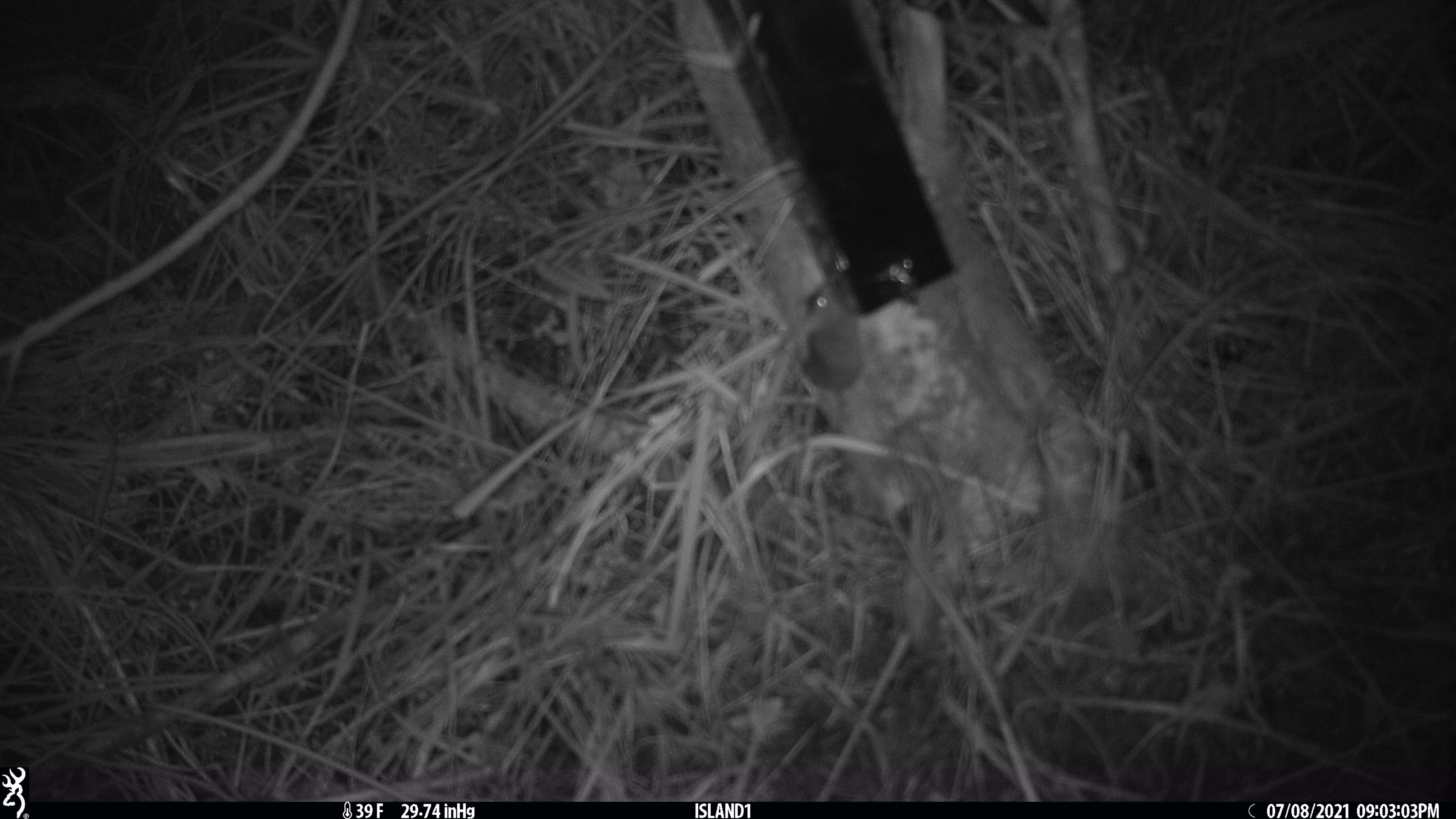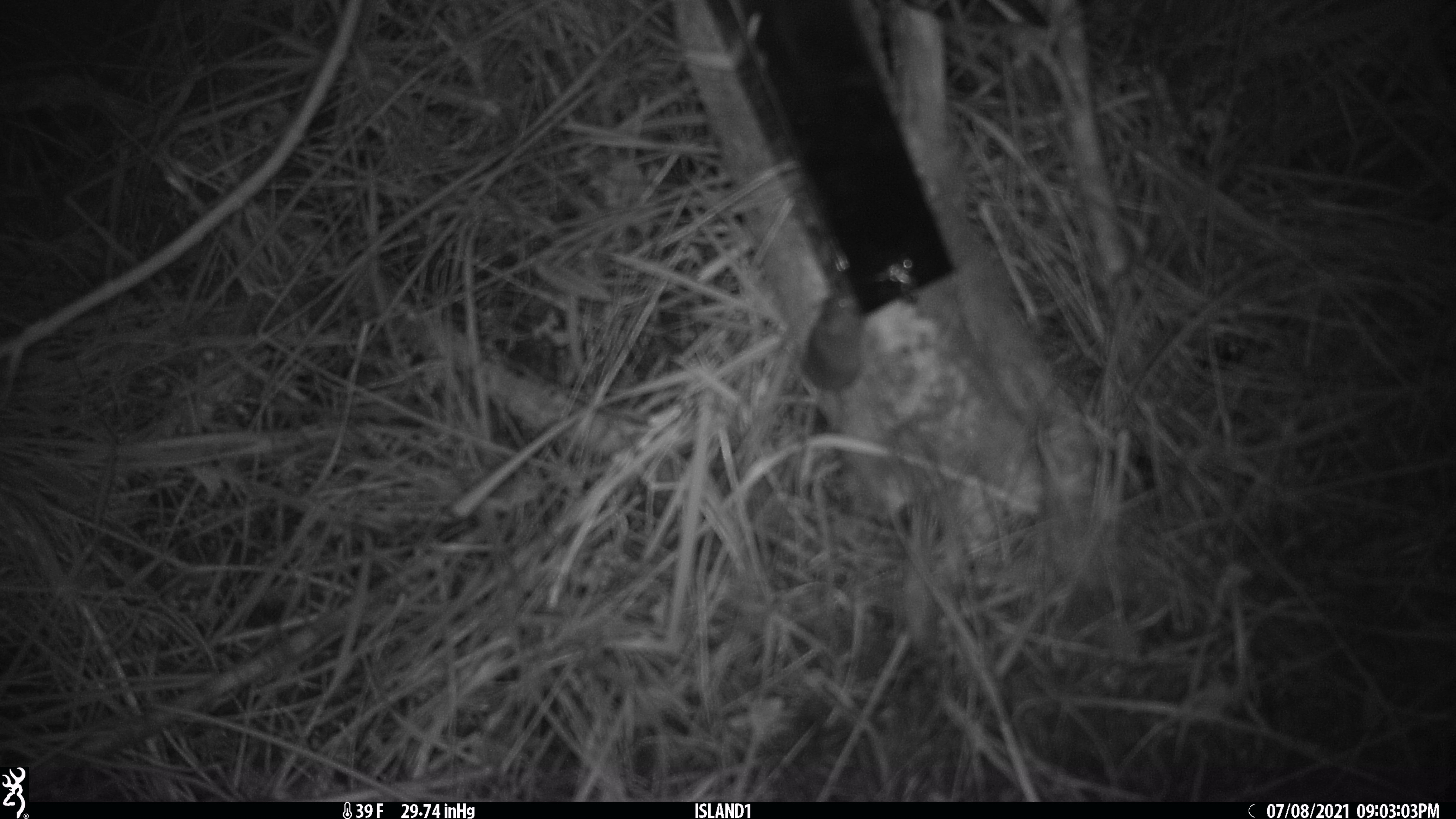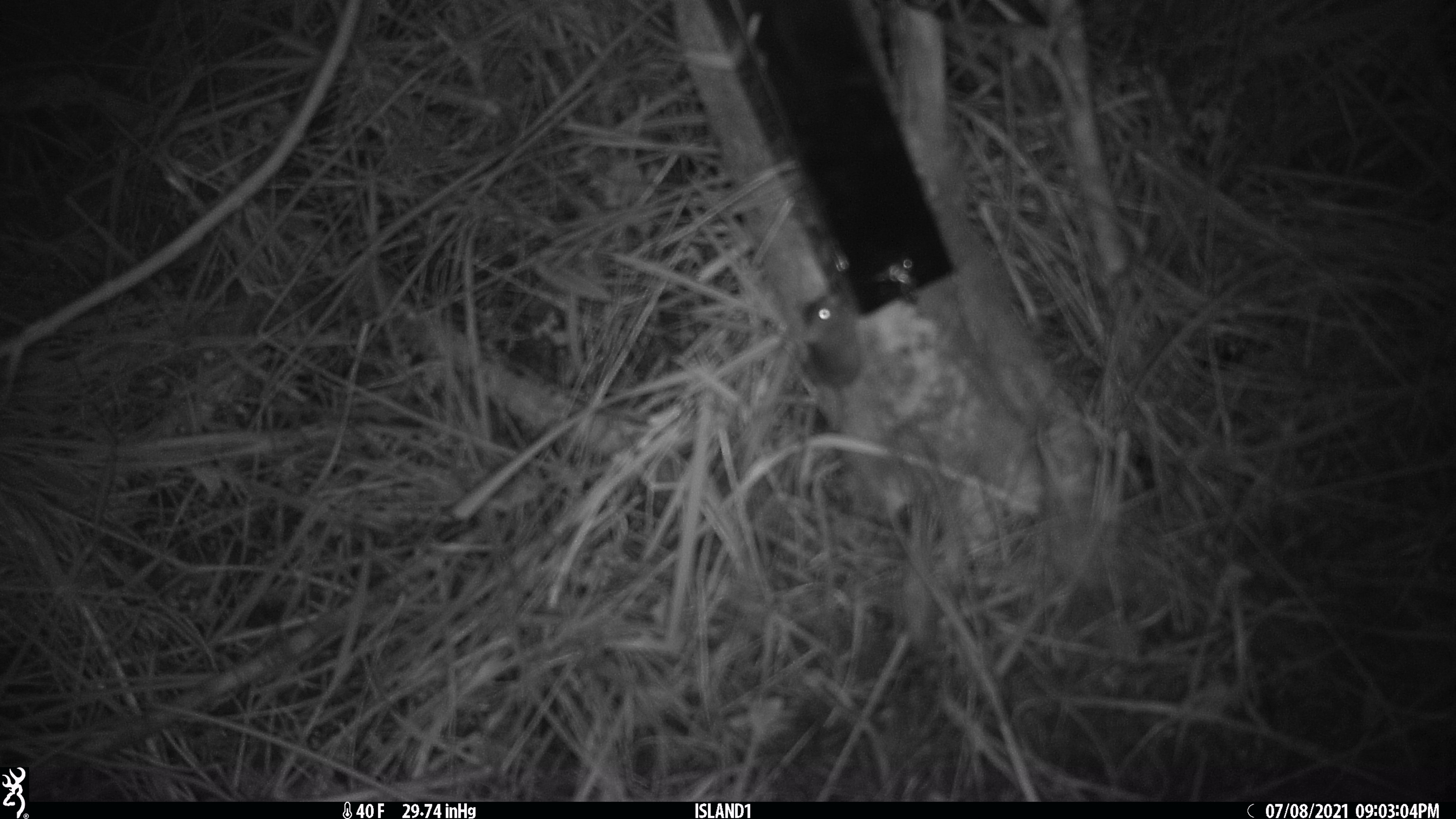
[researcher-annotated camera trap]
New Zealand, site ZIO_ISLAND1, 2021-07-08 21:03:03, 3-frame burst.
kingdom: Animalia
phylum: Chordata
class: Mammalia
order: Rodentia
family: Muridae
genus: Mus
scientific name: Mus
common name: mouse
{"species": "mouse (Mus)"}